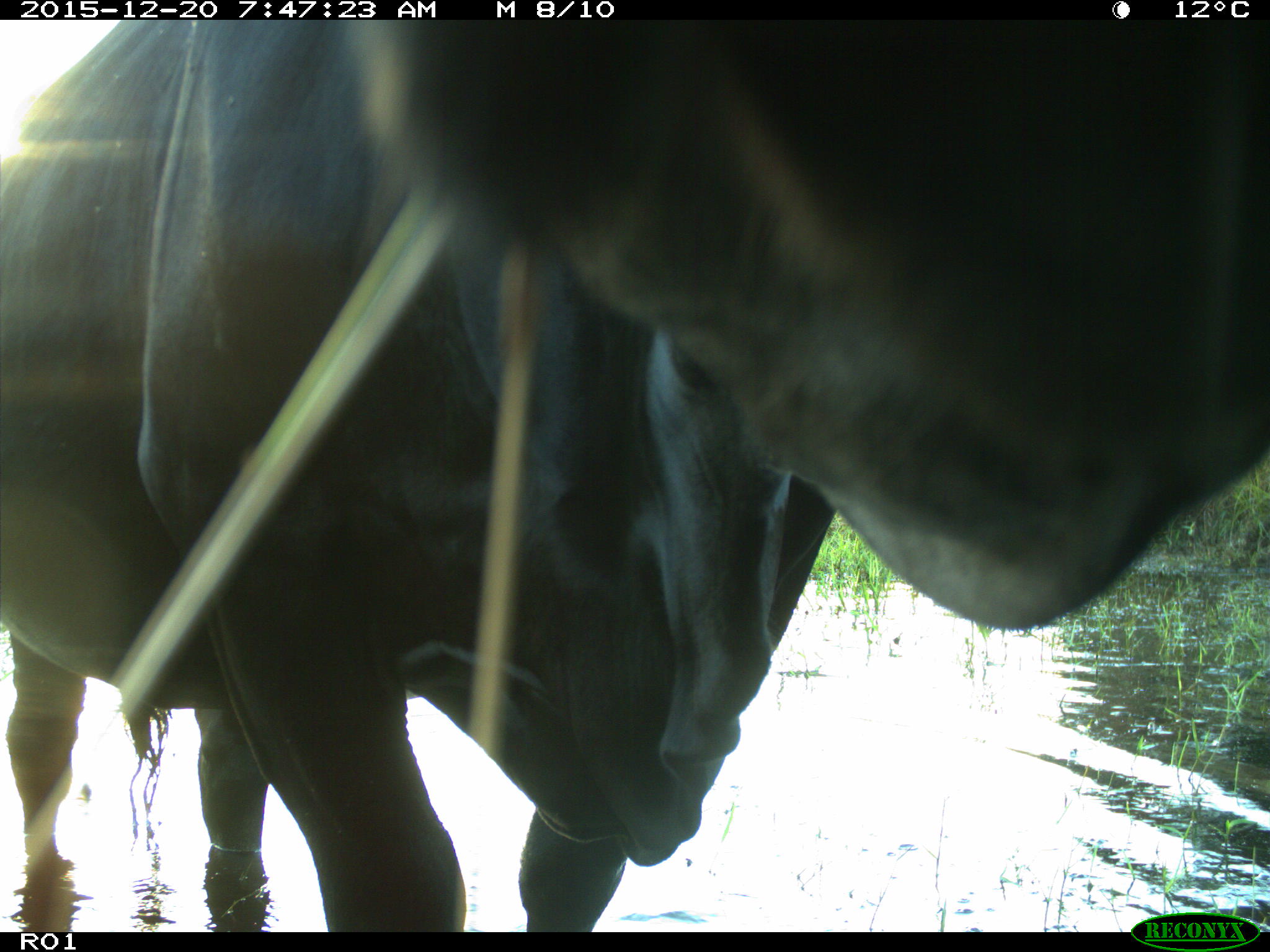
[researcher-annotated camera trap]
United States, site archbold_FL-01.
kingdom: Animalia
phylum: Chordata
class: Mammalia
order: Artiodactyla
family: Bovidae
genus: Bos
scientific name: Bos taurus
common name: domestic cow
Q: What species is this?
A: Bos taurus (domestic cow).